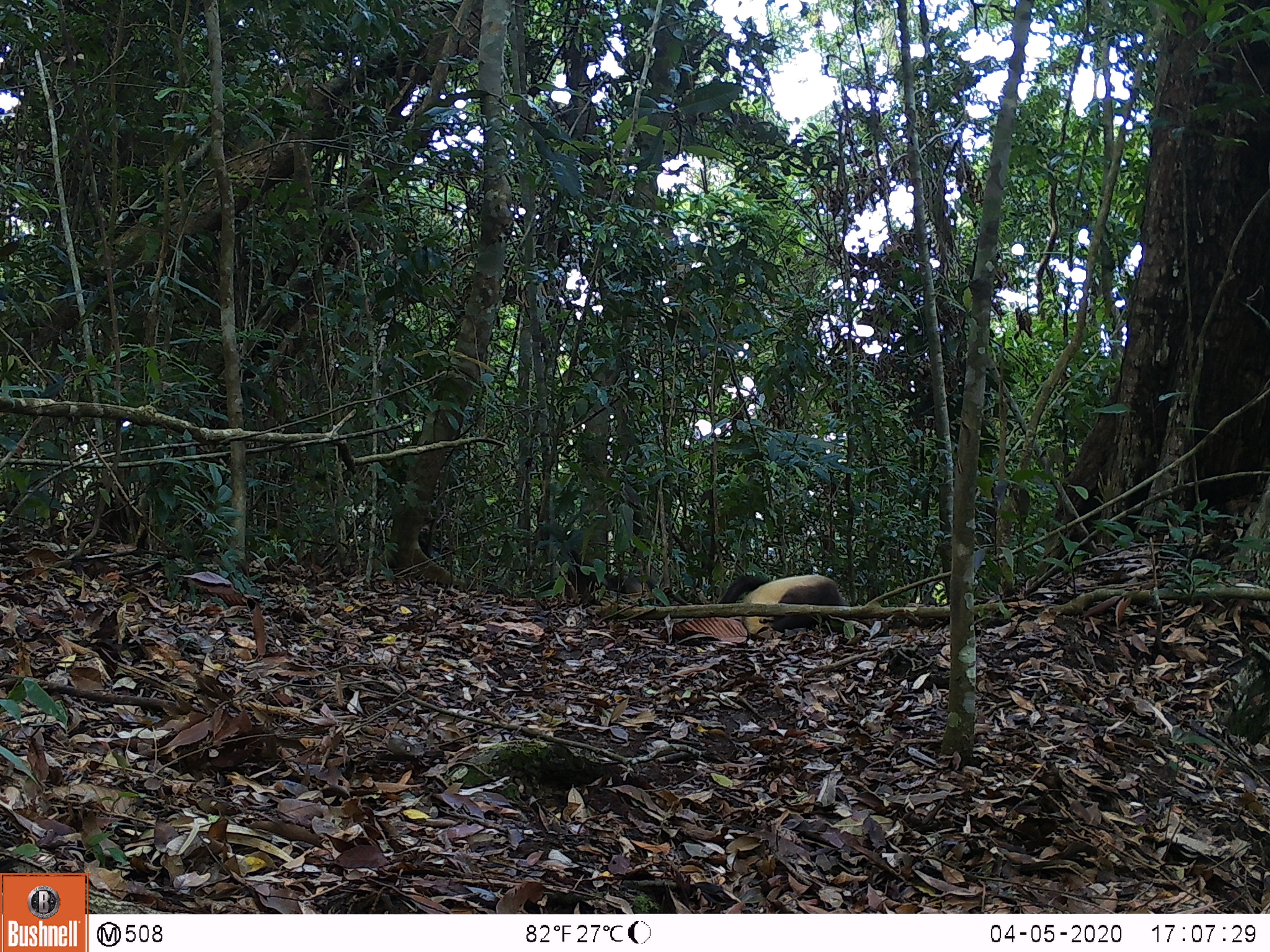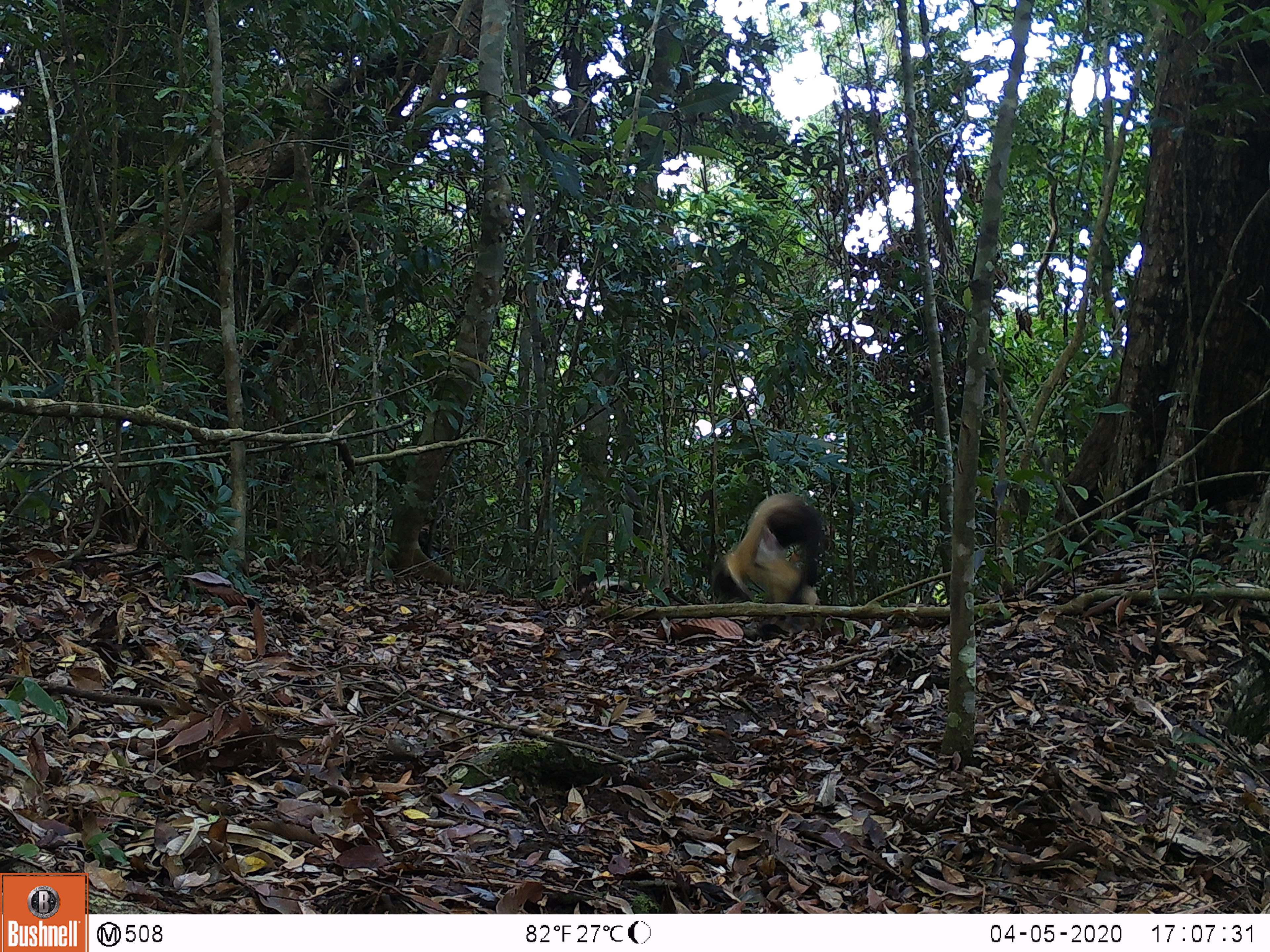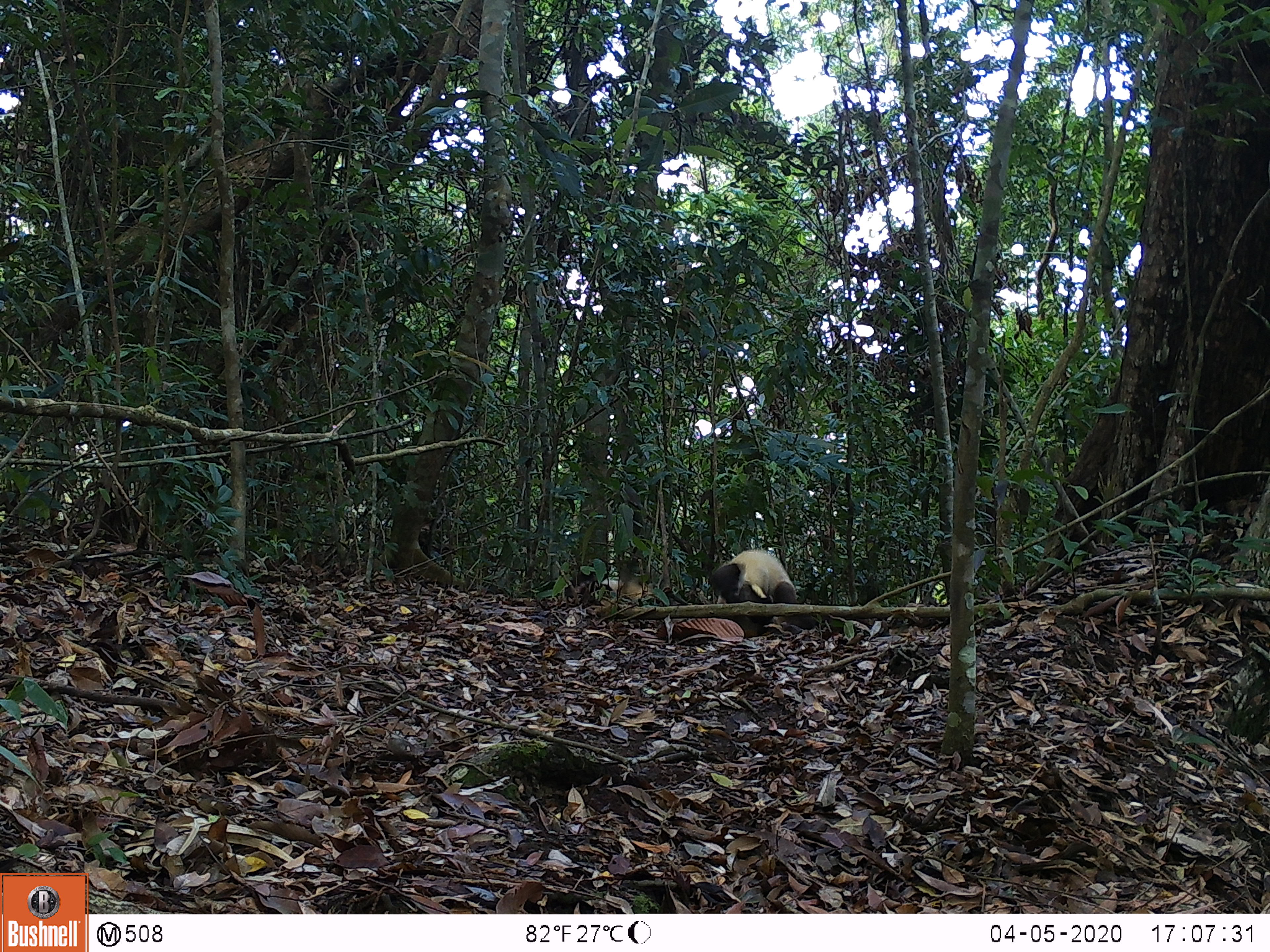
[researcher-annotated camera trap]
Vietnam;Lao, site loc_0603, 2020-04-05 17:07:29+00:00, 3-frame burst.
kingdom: Animalia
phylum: Chordata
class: Mammalia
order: Carnivora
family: Mustelidae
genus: Martes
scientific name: Martes flavigula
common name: yellow-throated marten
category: yellow throated marten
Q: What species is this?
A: Yellow throated marten (yellow-throated marten) (Martes flavigula).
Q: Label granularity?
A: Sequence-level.